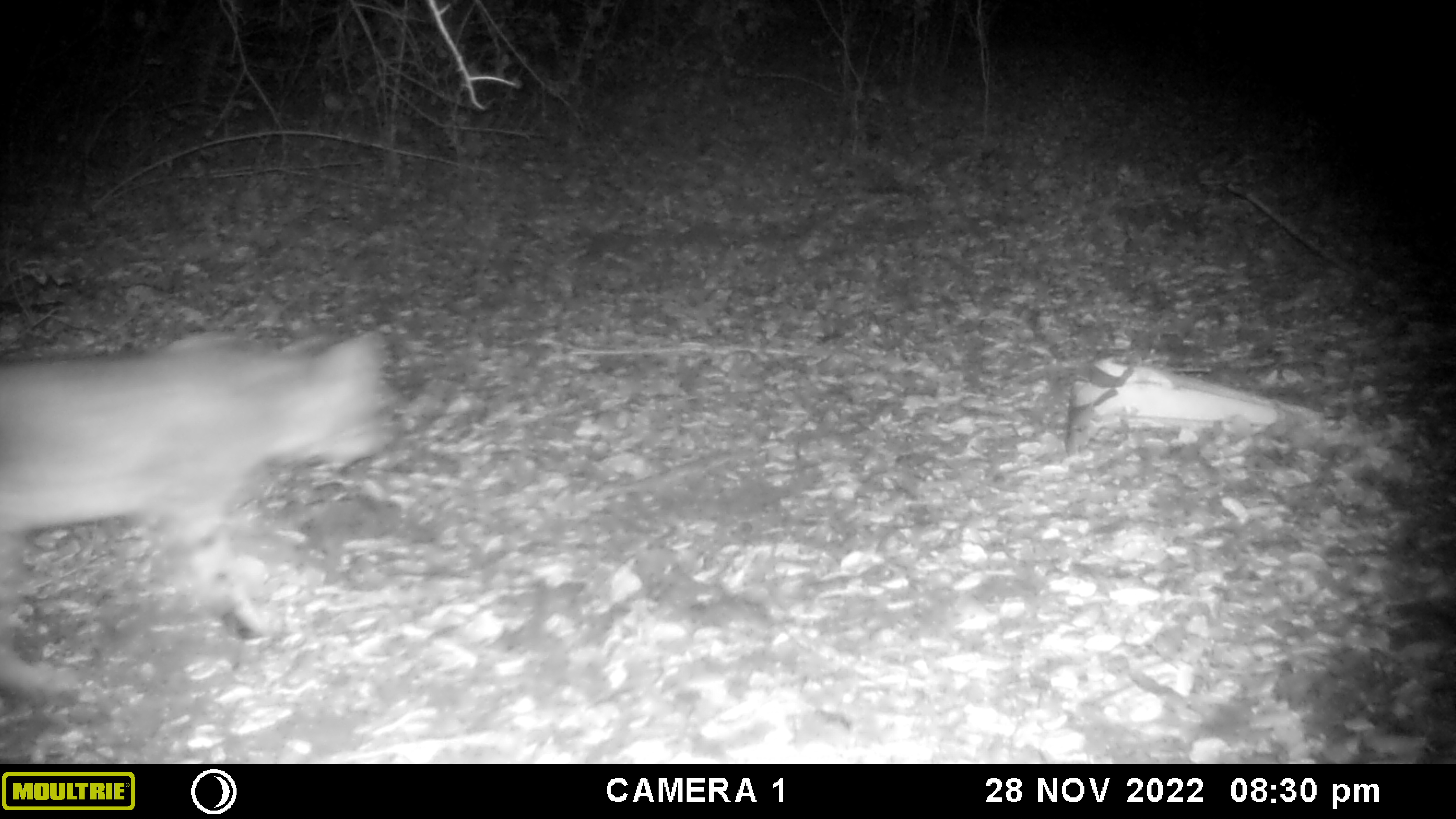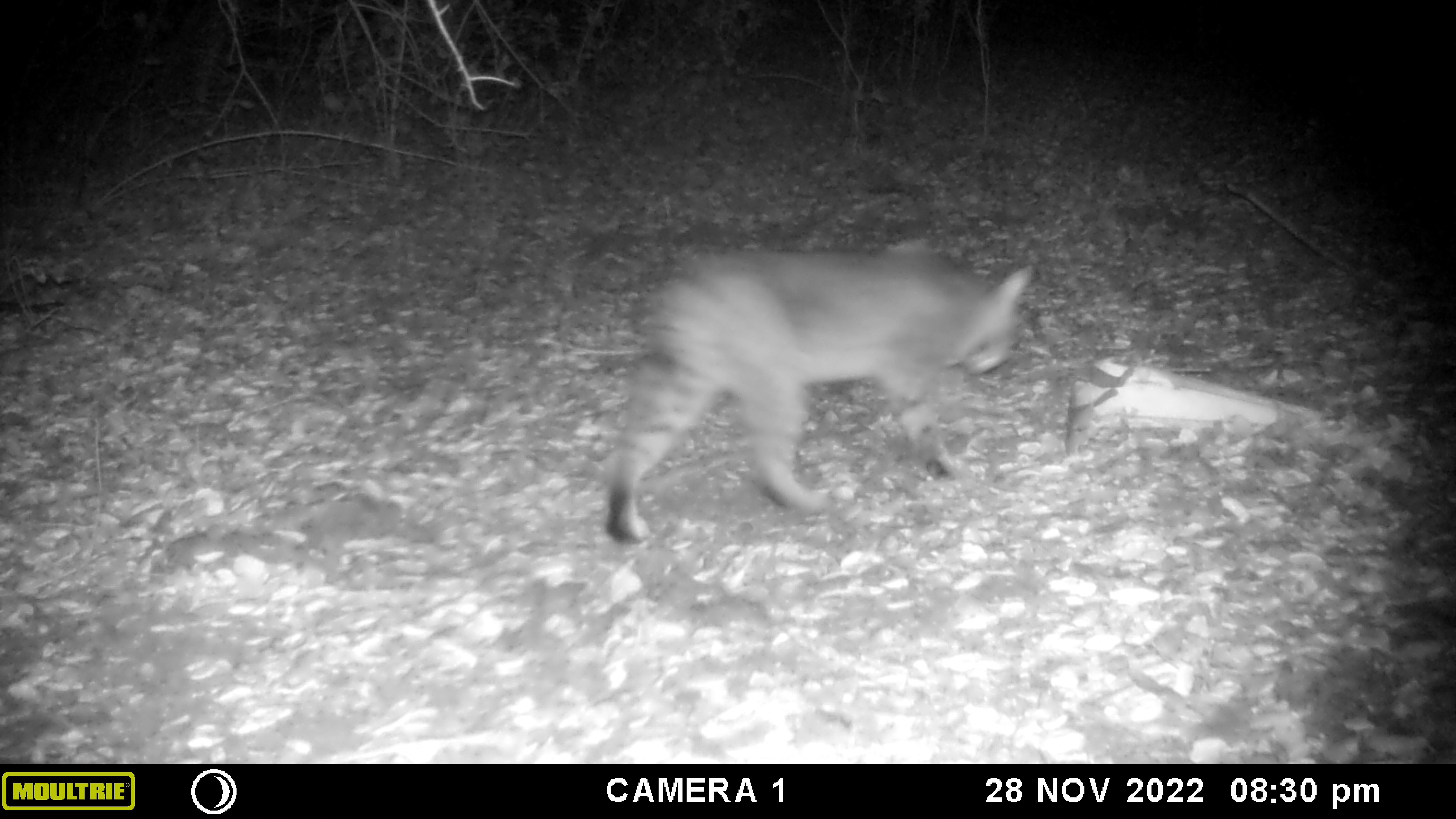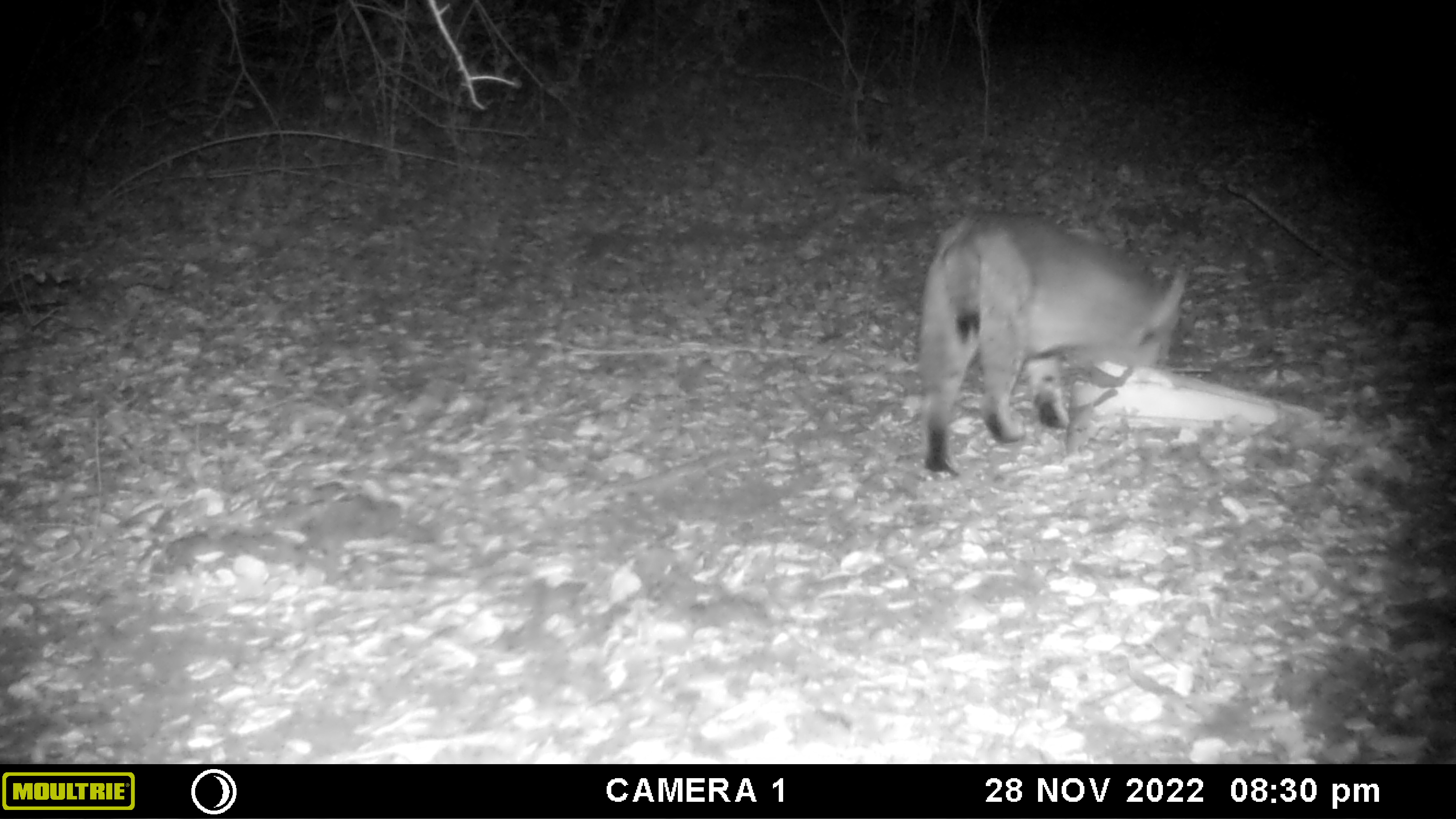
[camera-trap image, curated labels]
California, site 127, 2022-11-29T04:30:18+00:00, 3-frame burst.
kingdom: Animalia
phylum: Chordata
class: Mammalia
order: Carnivora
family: Felidae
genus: Lynx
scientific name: Lynx rufus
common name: bobcat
Bobcat (Lynx rufus).